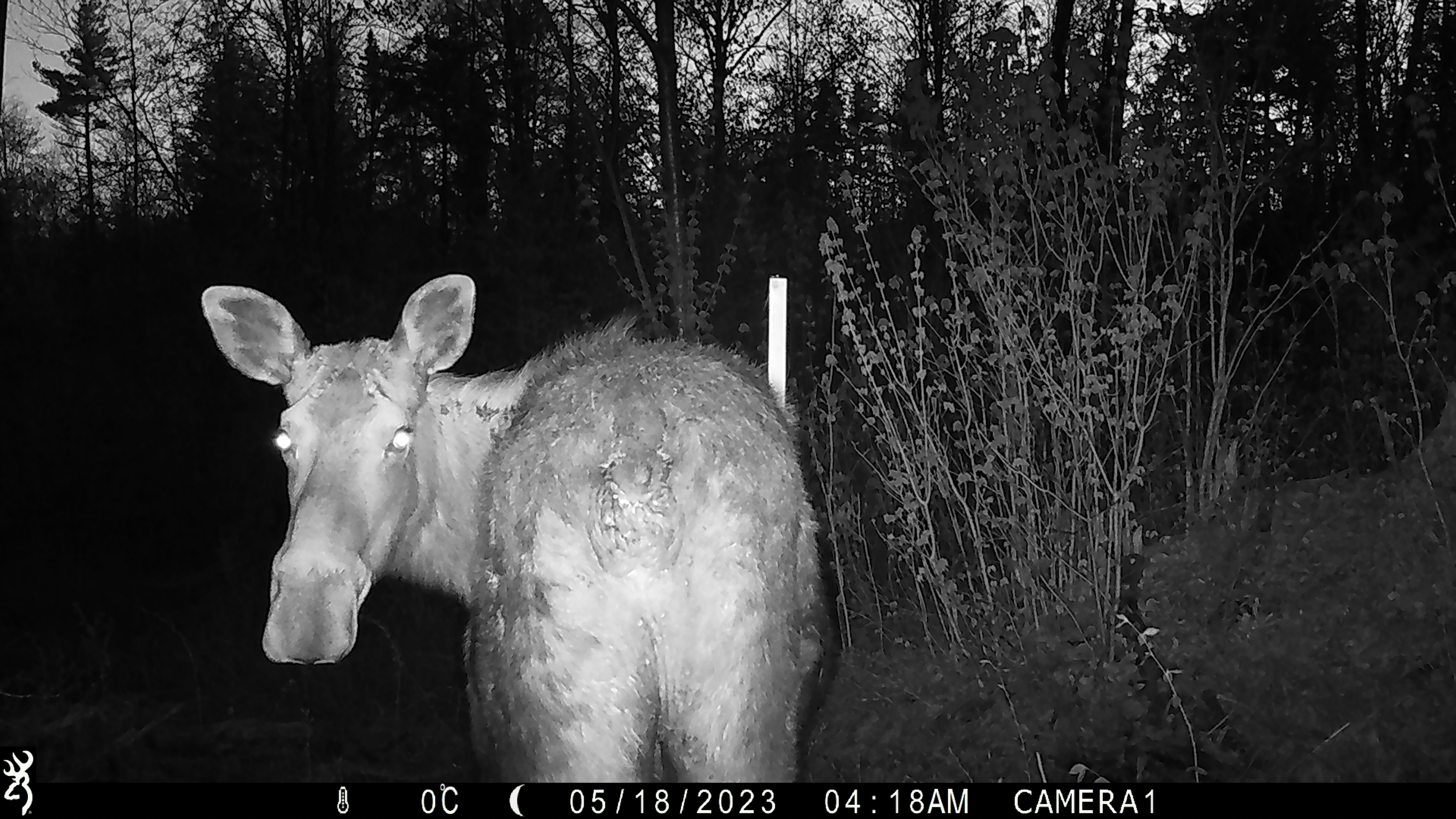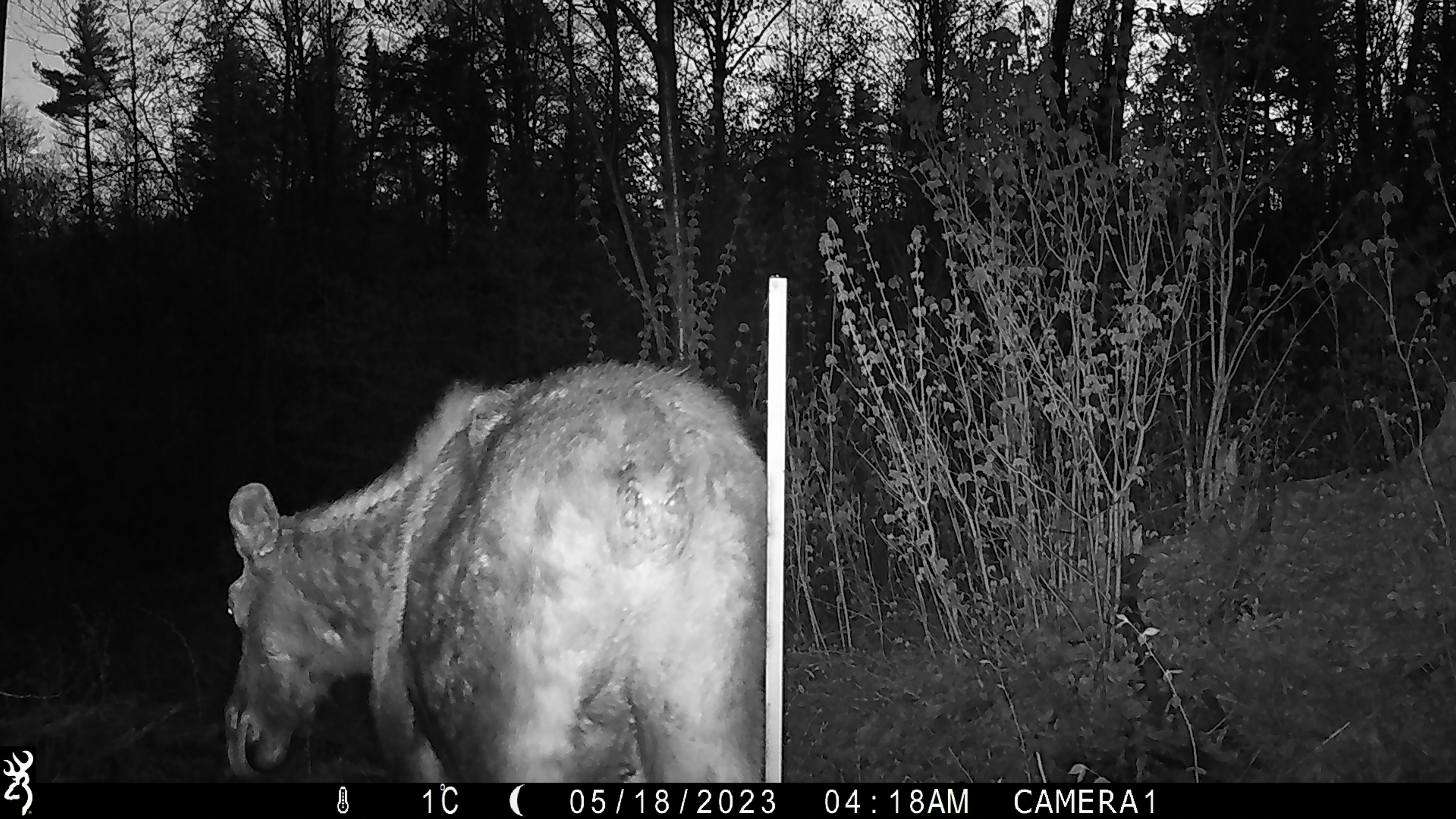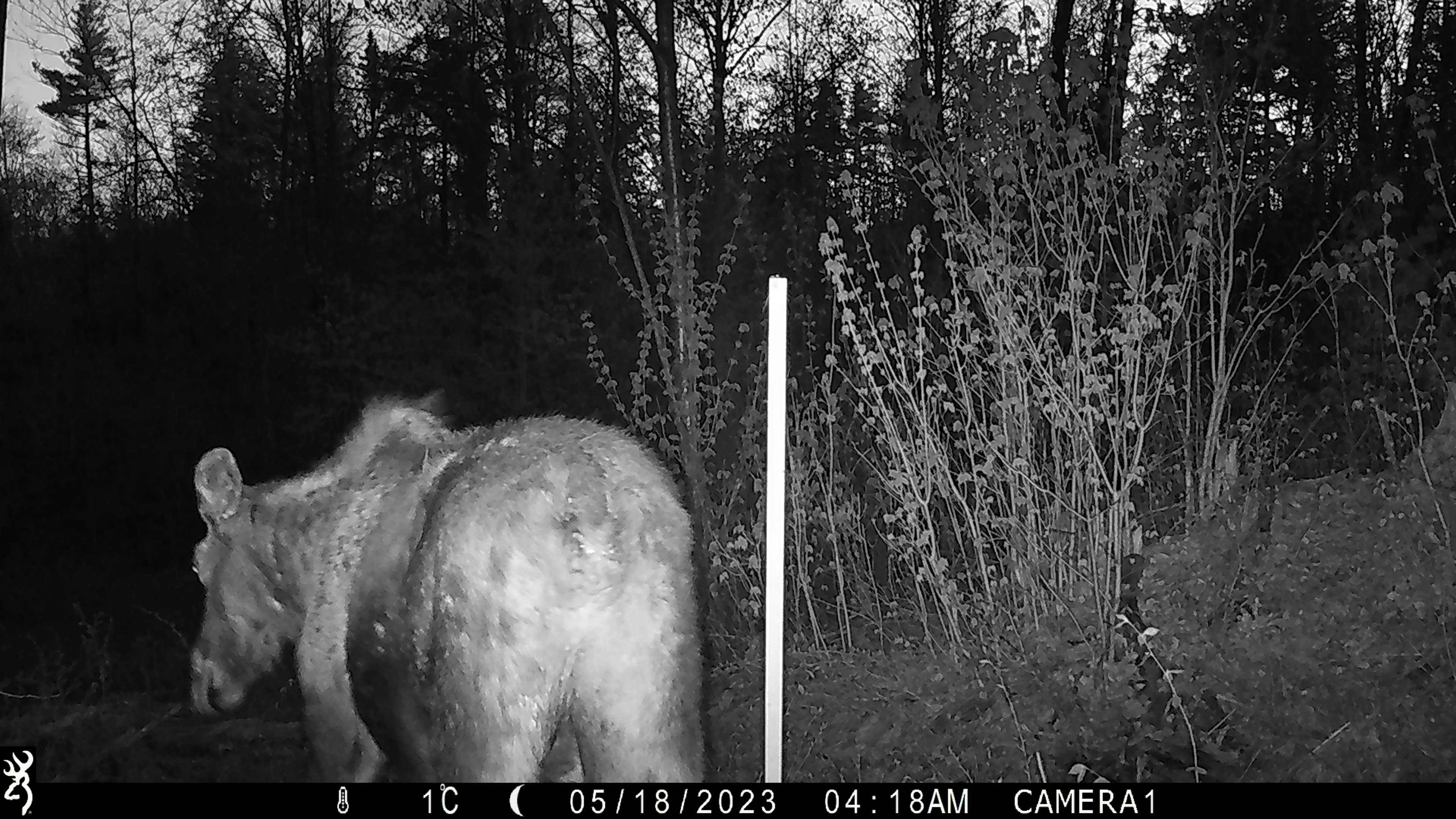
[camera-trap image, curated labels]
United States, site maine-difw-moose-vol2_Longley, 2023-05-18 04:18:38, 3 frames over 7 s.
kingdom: Animalia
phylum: Chordata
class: Mammalia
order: Artiodactyla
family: Cervidae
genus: Alces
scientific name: Alces alces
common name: moose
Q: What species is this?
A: Moose (Alces alces).